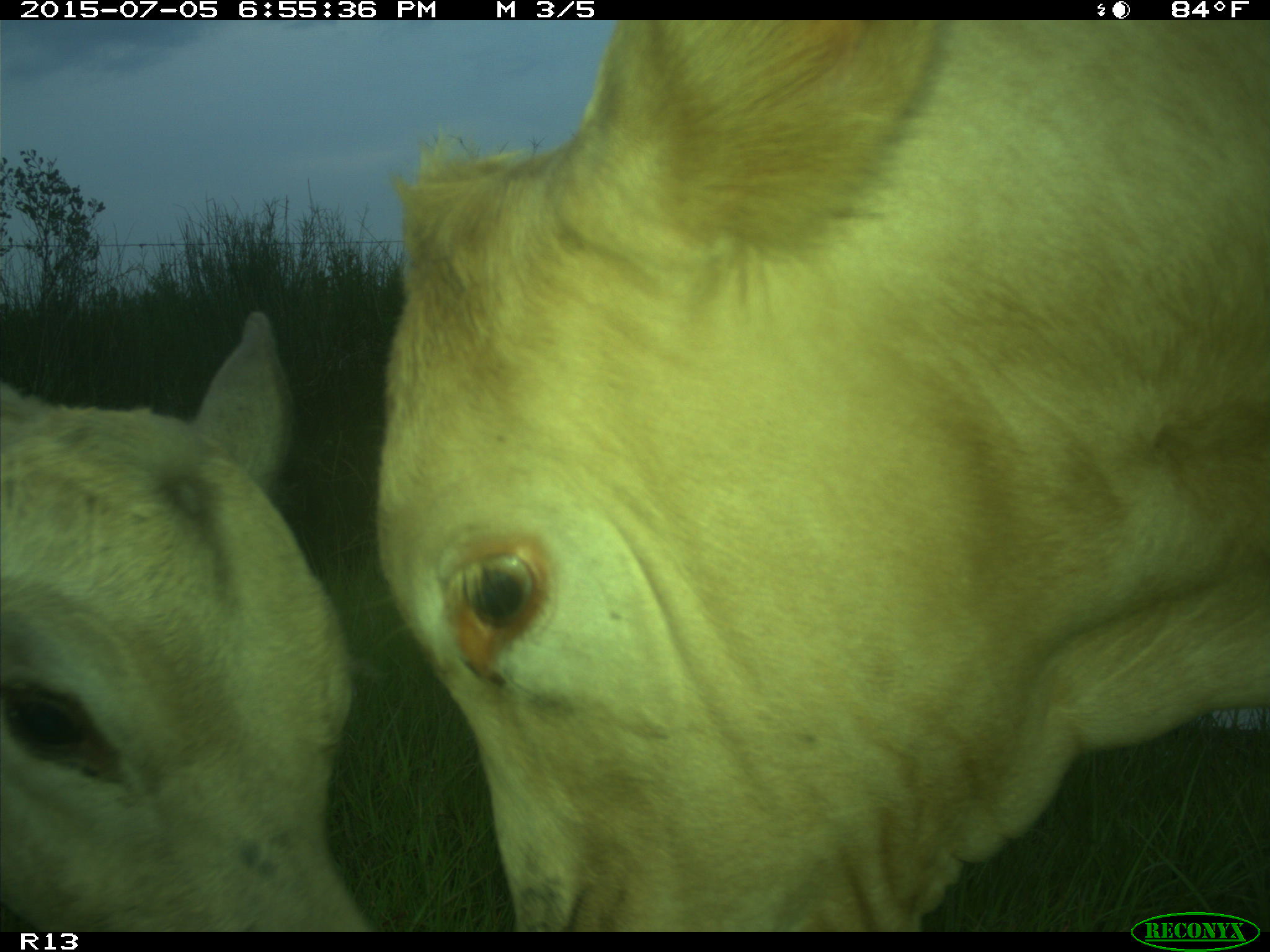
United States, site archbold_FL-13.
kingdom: Animalia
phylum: Chordata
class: Mammalia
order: Artiodactyla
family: Bovidae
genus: Bos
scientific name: Bos taurus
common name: domestic cow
Bos taurus (domestic cow).